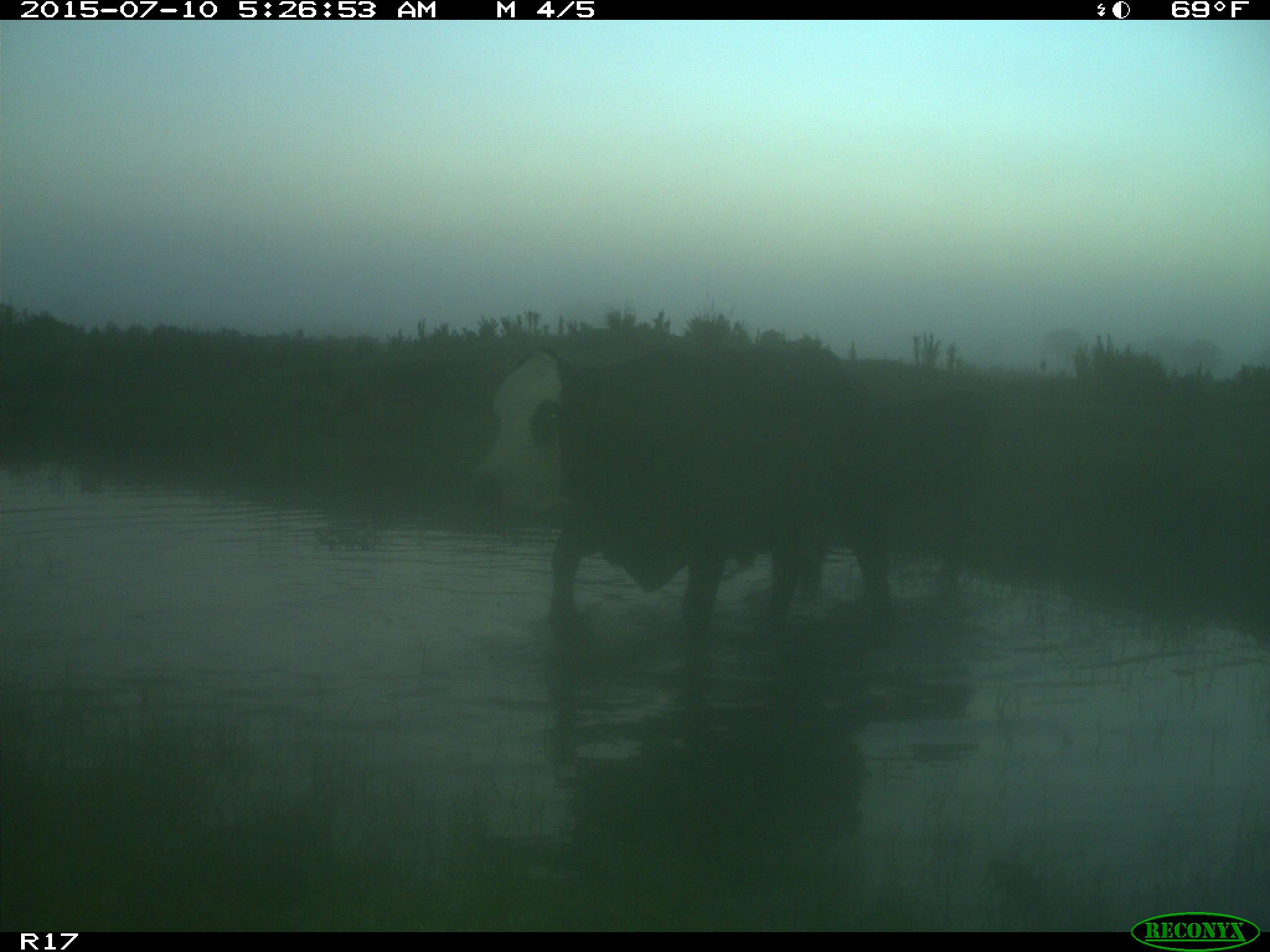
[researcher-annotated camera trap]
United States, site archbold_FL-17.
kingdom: Animalia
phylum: Chordata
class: Mammalia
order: Artiodactyla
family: Bovidae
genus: Bos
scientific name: Bos taurus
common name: domestic cow